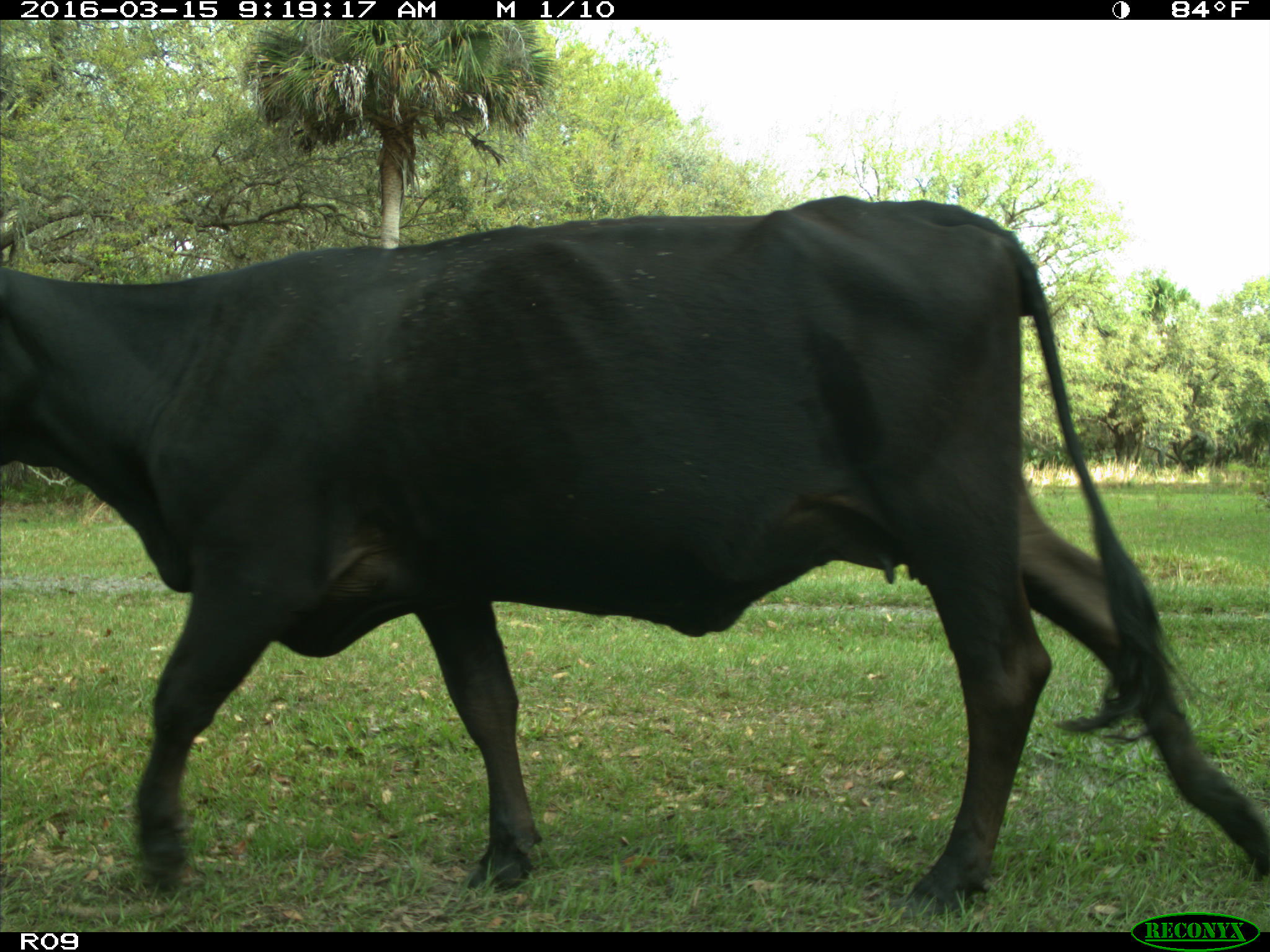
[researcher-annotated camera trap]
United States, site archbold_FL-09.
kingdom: Animalia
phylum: Chordata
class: Mammalia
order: Artiodactyla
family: Bovidae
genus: Bos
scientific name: Bos taurus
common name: domestic cow